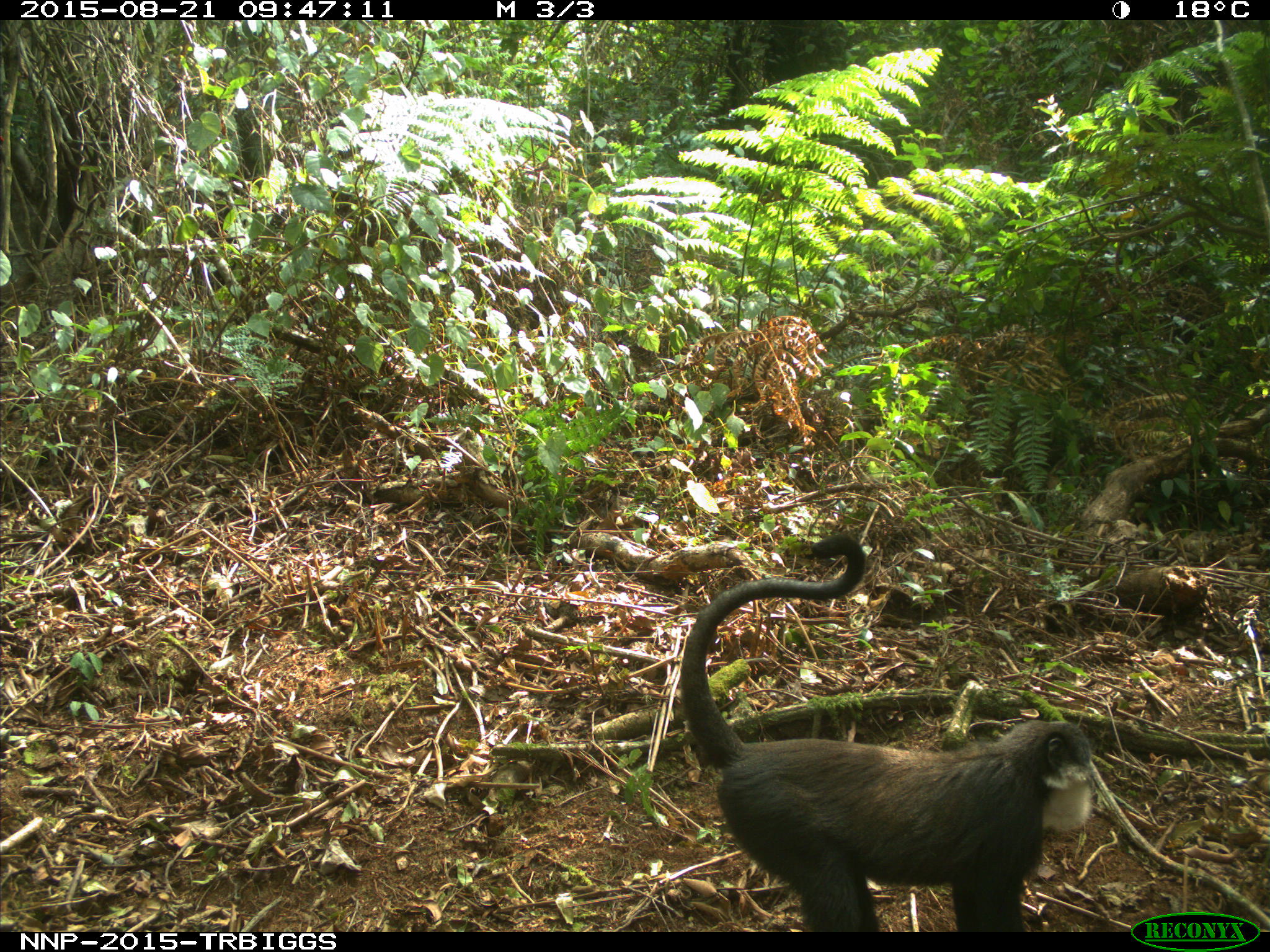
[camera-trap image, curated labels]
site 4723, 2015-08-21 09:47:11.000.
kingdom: Animalia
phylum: Chordata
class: Mammalia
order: Primates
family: Cercopithecidae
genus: Allochrocebus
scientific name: Allochrocebus lhoesti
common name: l'hoest's monkey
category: cercopithecus lhoesti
Cercopithecus lhoesti (l'hoest's monkey) (Allochrocebus lhoesti), count 1.